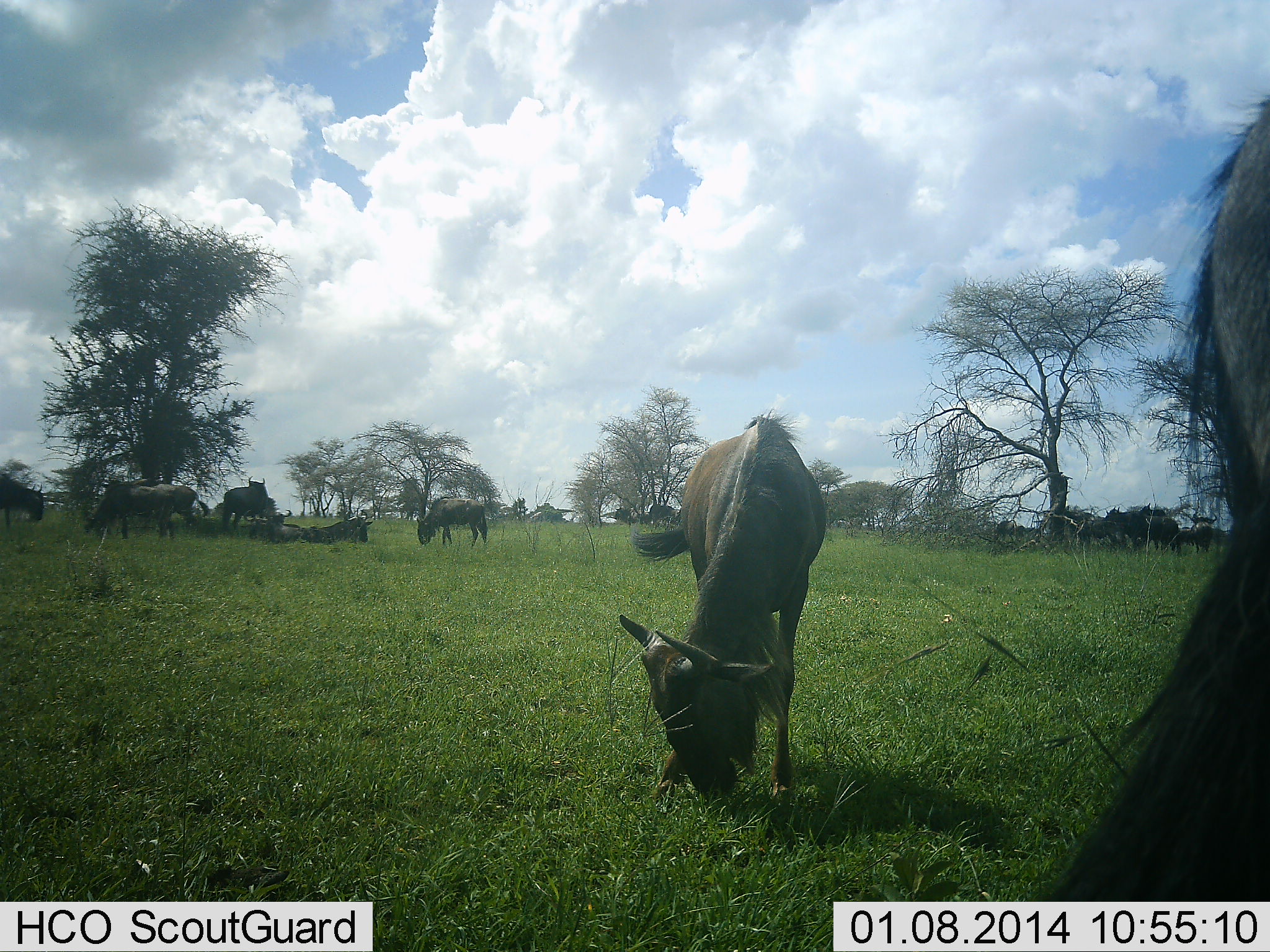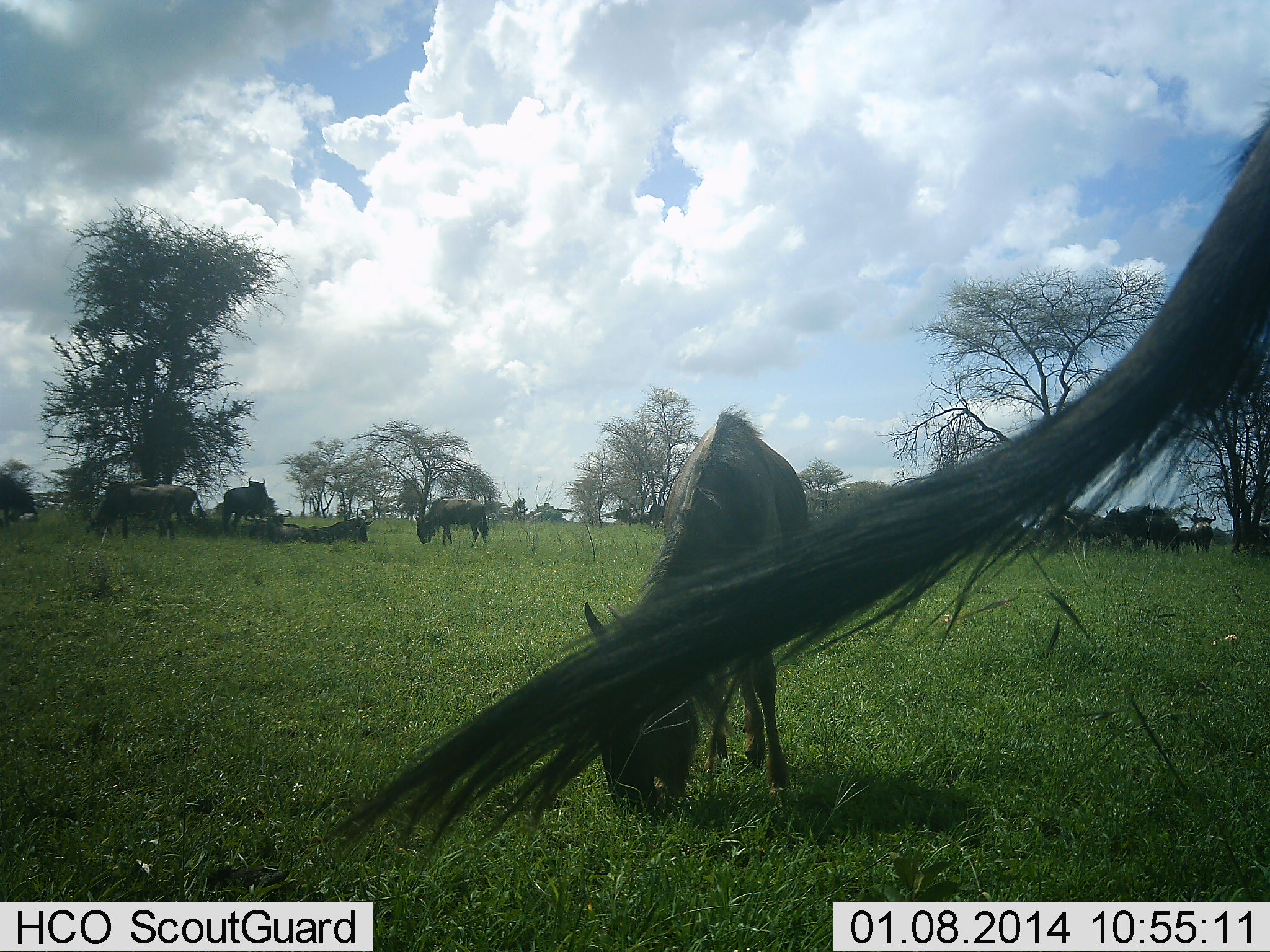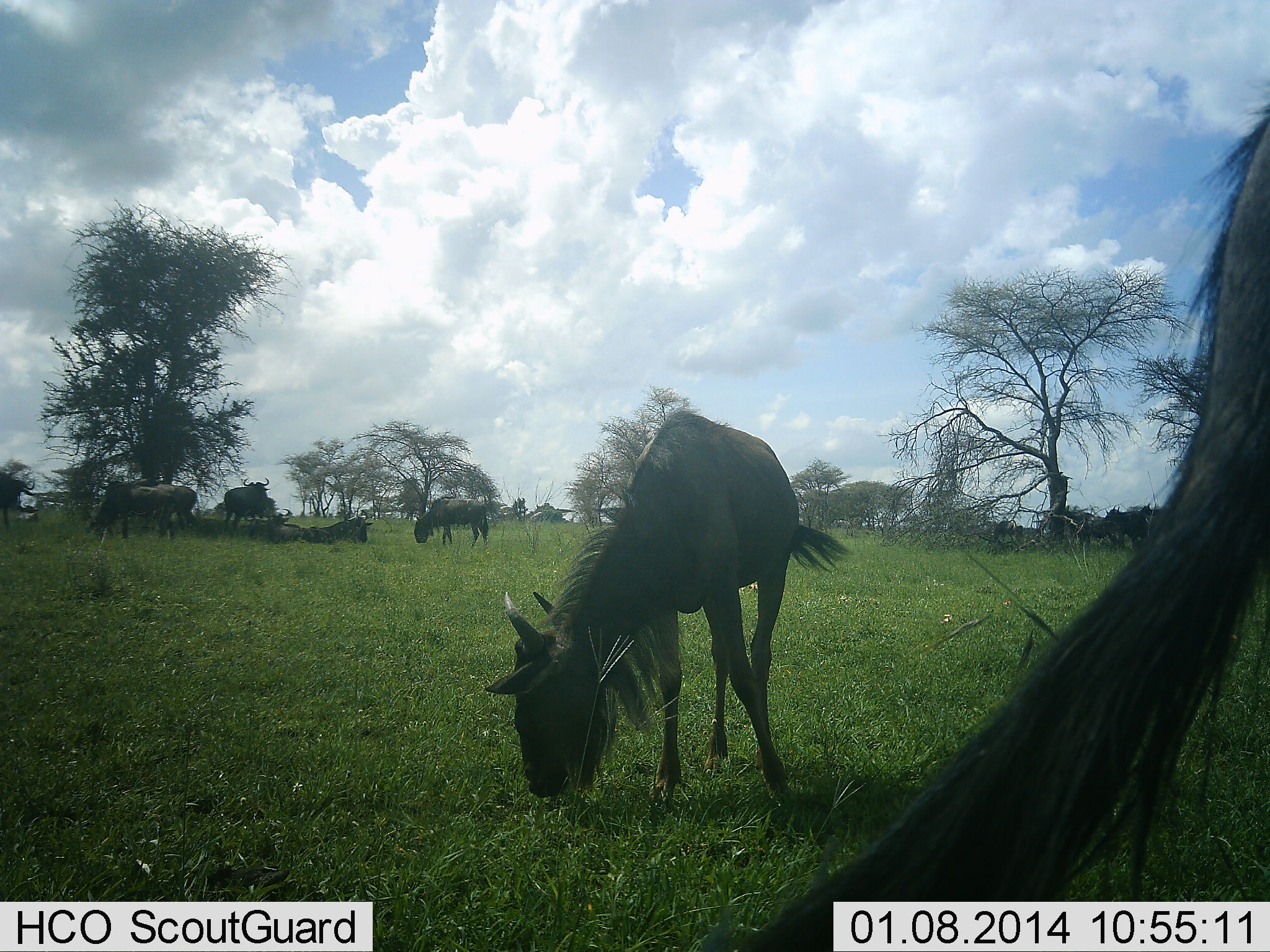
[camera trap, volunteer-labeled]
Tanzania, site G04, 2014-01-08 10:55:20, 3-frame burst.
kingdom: Animalia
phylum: Chordata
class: Mammalia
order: Artiodactyla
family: Bovidae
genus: Connochaetes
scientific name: Connochaetes taurinus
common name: blue wildebeest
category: wildebeest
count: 11-50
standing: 70%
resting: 80%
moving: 20%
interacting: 10%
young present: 10%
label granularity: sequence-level